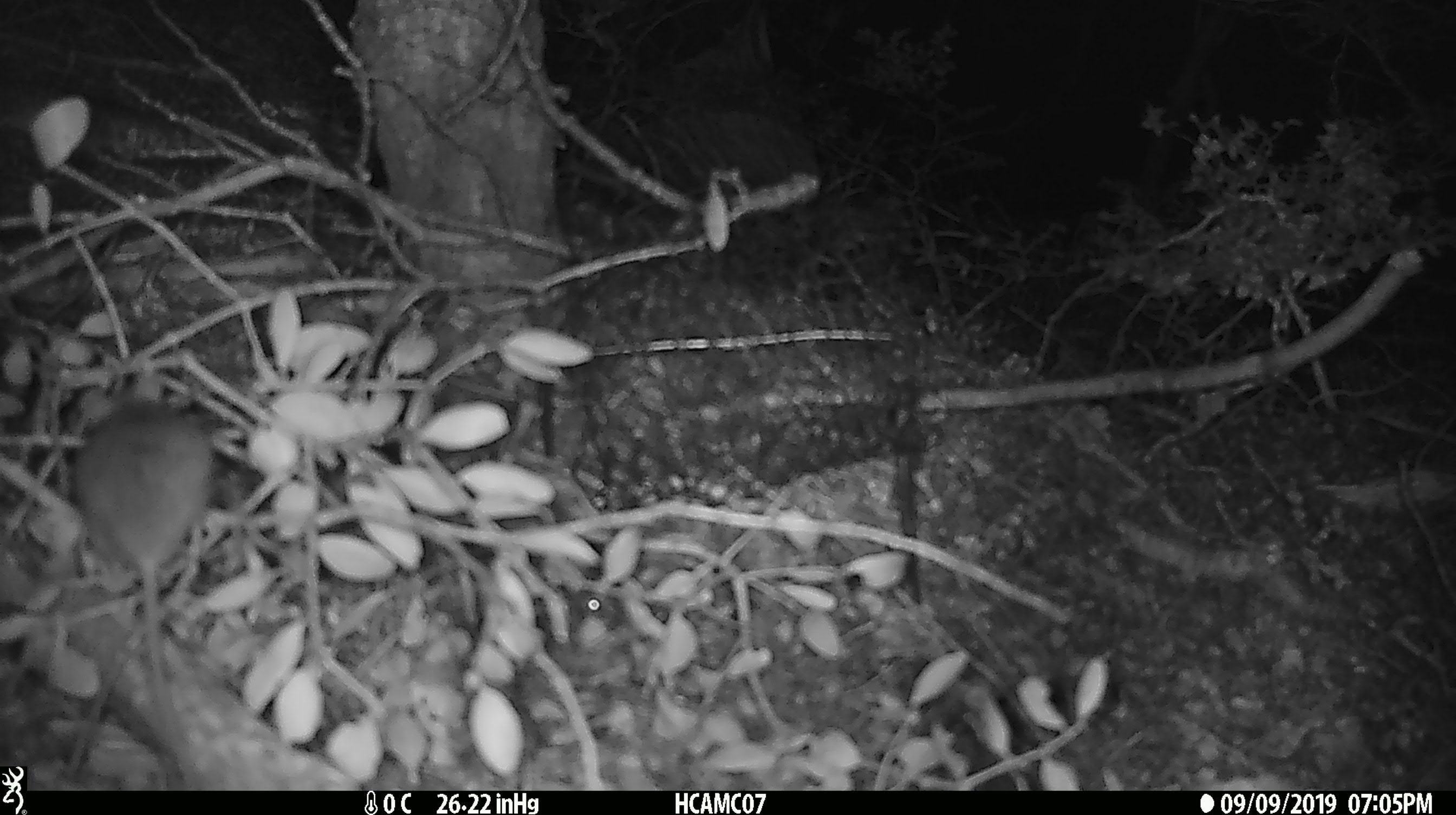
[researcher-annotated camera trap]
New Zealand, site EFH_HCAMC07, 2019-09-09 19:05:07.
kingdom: Animalia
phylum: Chordata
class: Mammalia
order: Rodentia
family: Muridae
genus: Mus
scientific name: Mus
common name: mouse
Mouse (Mus).